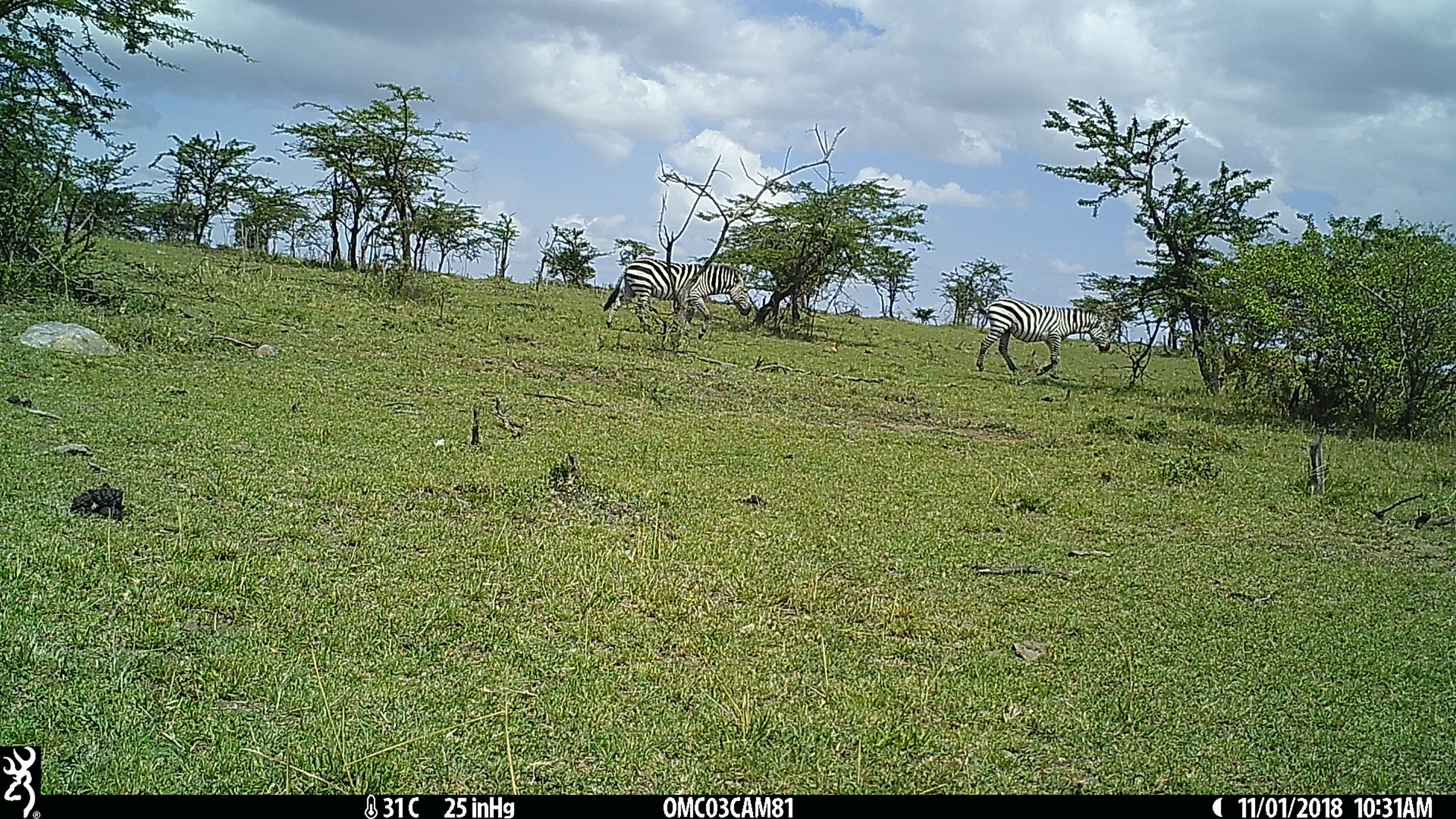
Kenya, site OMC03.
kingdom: Animalia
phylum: Chordata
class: Mammalia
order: Perissodactyla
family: Equidae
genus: Equus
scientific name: Equus quagga burchellii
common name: burchell's zebra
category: zebra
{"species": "zebra (burchell's zebra) (Equus quagga burchellii)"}